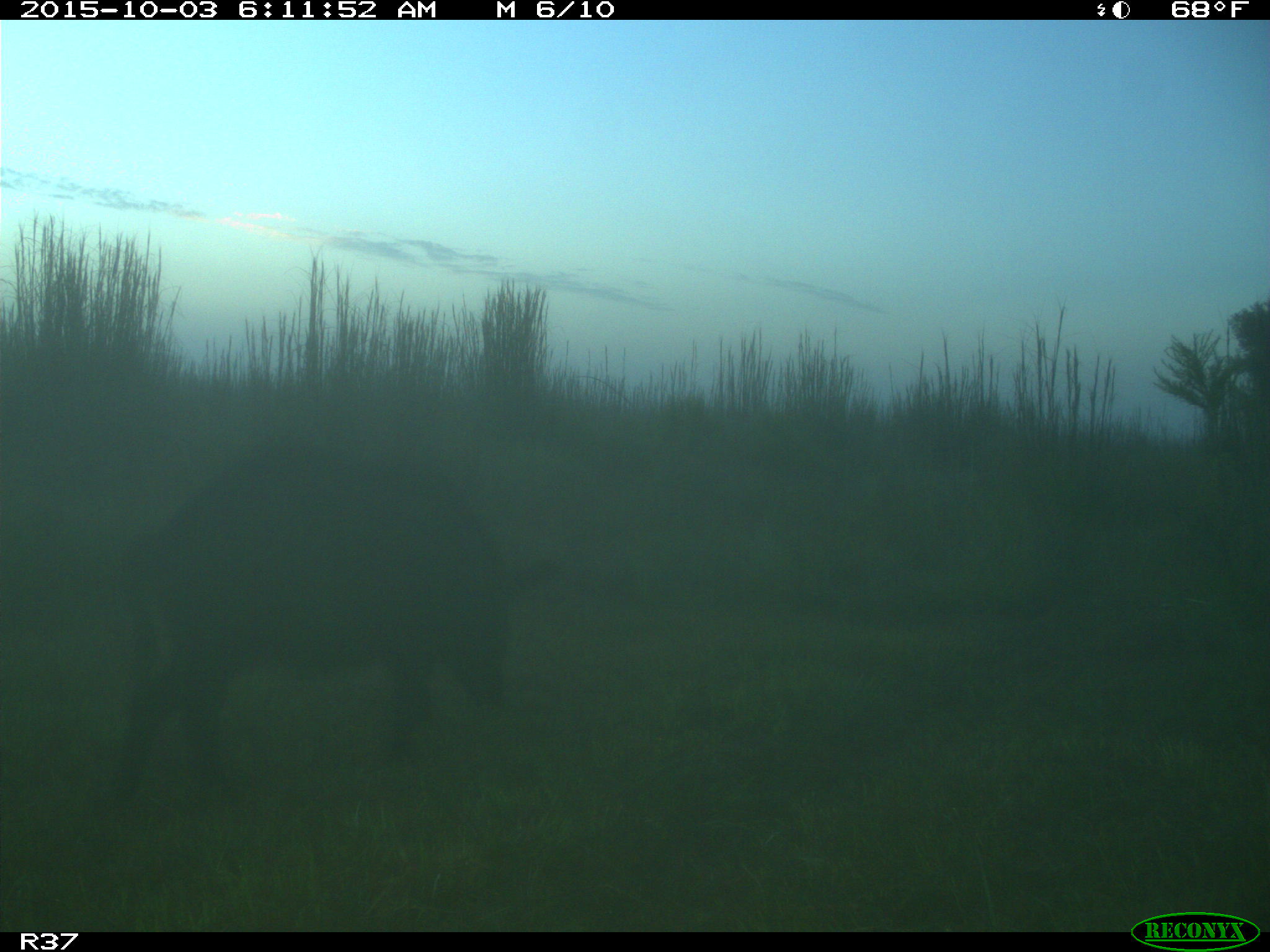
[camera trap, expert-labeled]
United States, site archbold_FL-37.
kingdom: Animalia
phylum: Chordata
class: Mammalia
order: Artiodactyla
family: Suidae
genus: Sus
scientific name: Sus scrofa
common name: wild boar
Sus scrofa (wild boar).